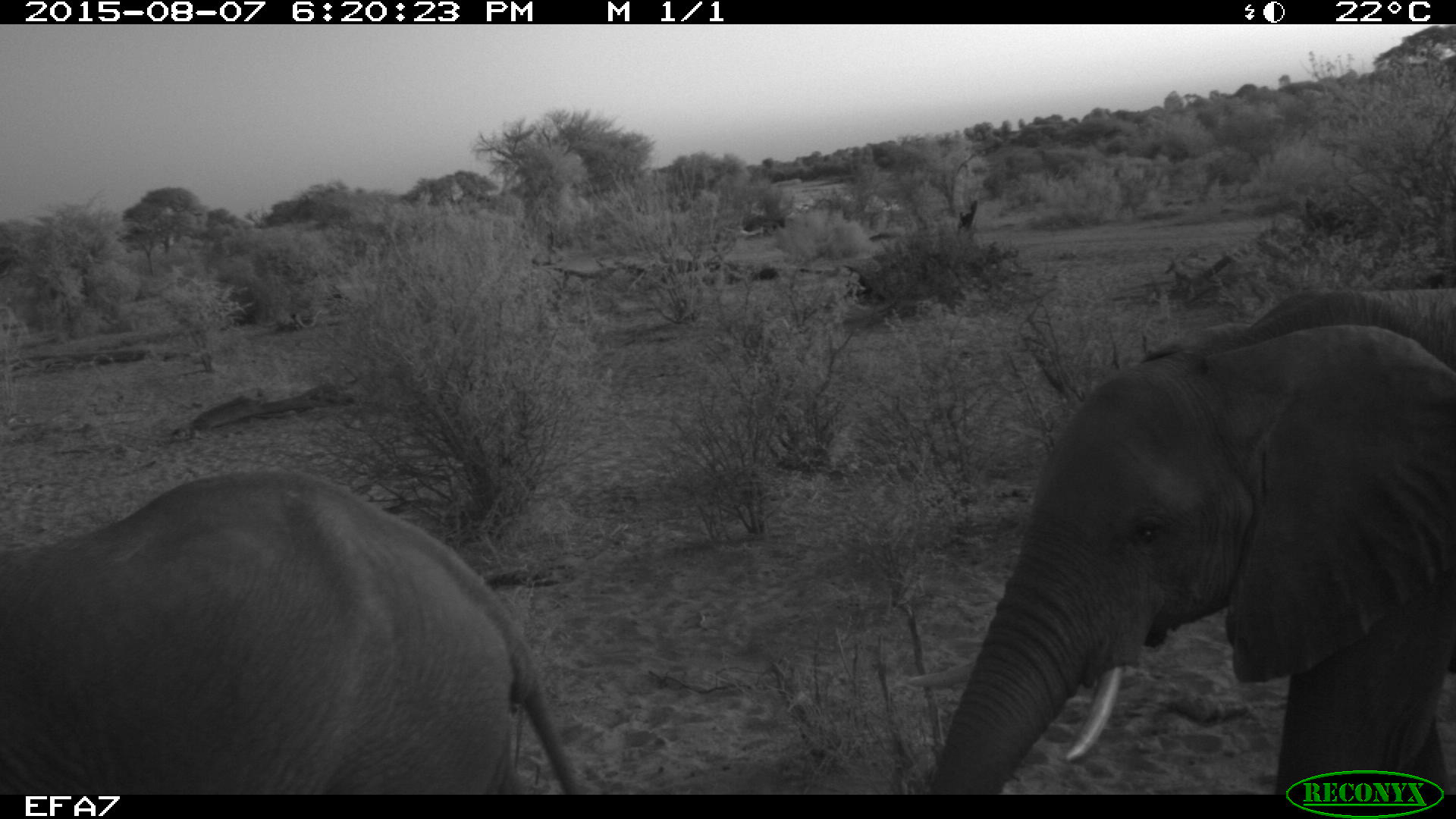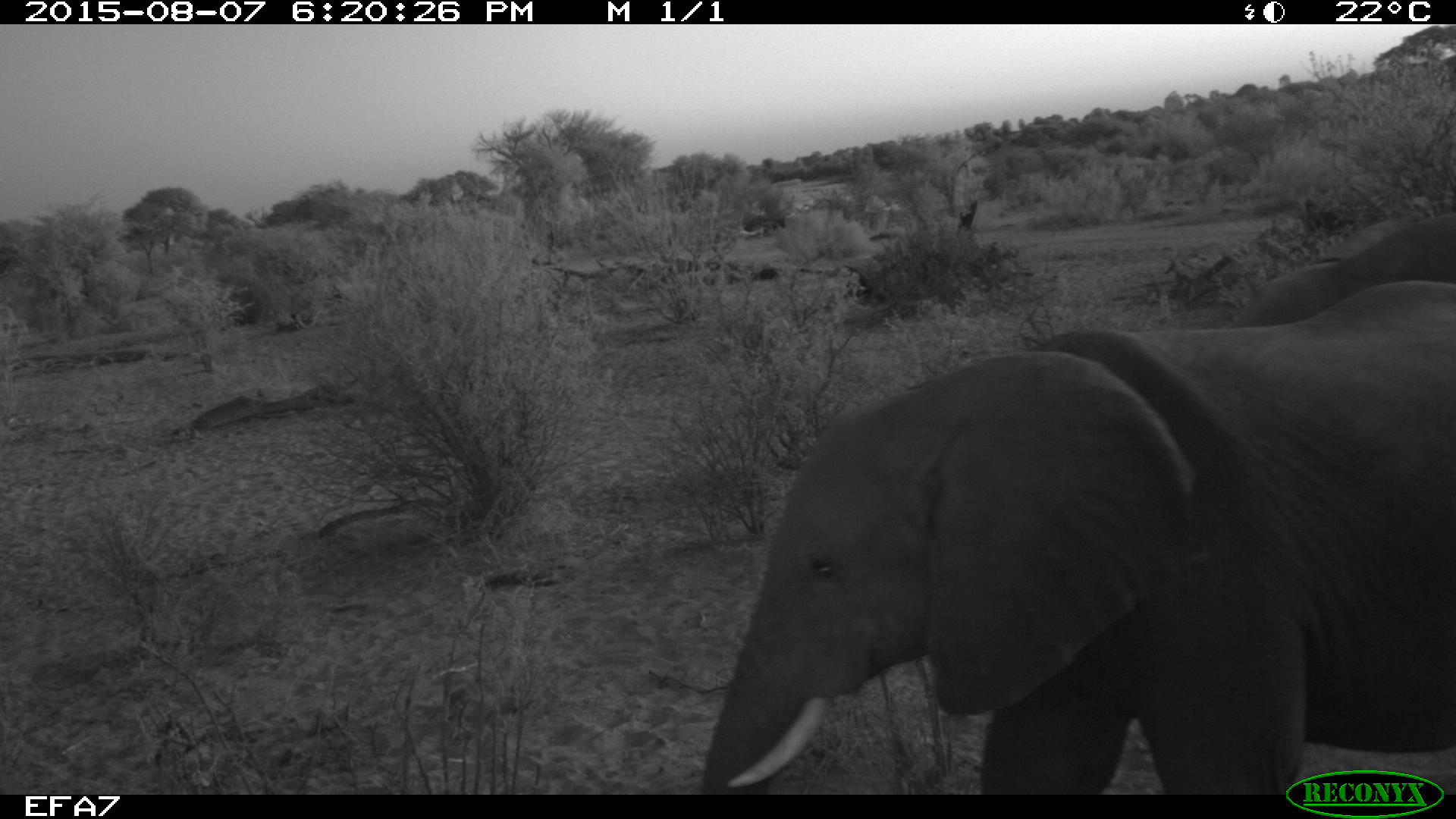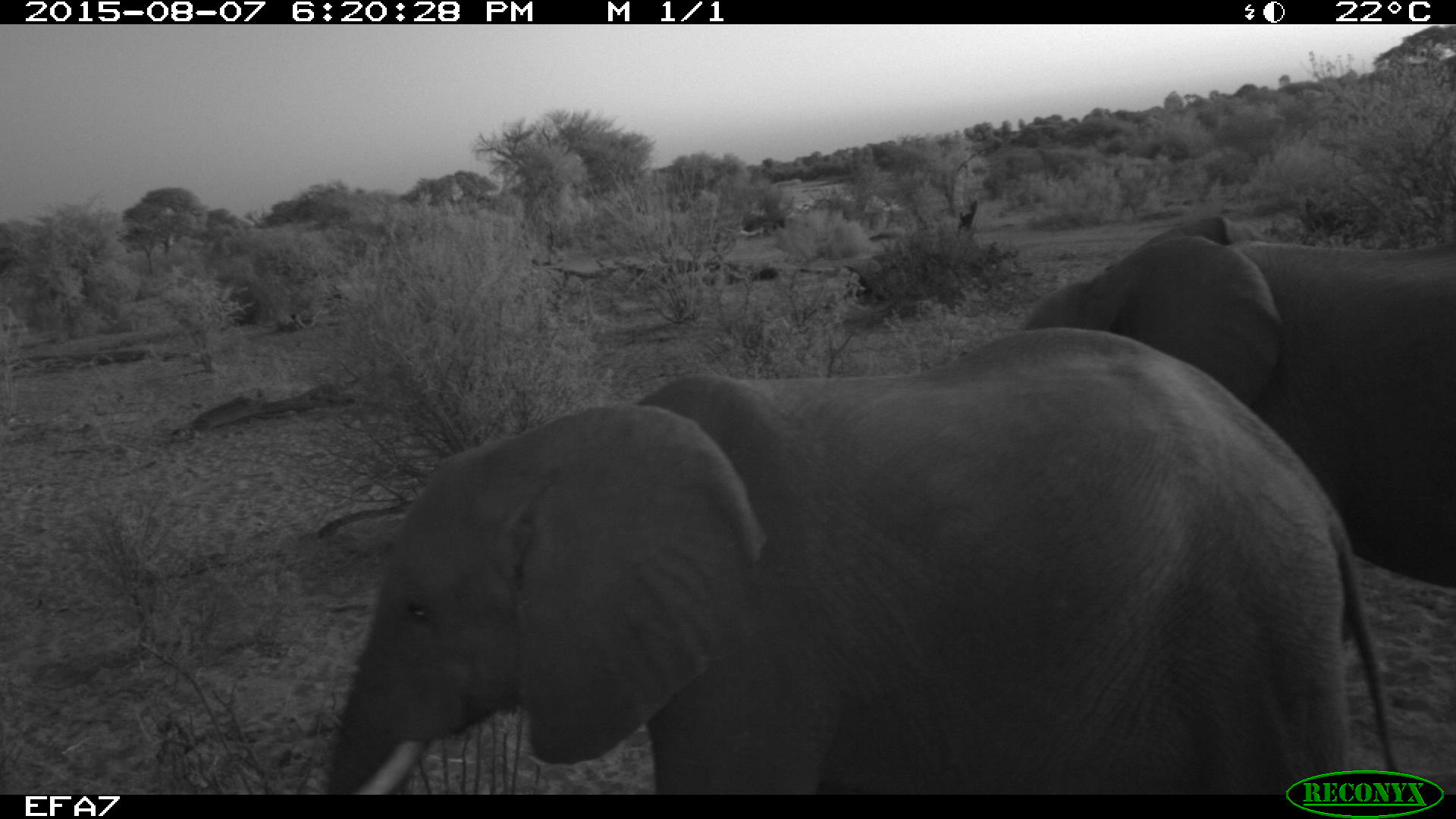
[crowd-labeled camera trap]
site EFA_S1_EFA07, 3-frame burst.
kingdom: Animalia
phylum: Chordata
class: Mammalia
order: Proboscidea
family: Elephantidae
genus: Loxodonta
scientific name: Loxodonta africana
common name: african bush elephant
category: elephant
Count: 2.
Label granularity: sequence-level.